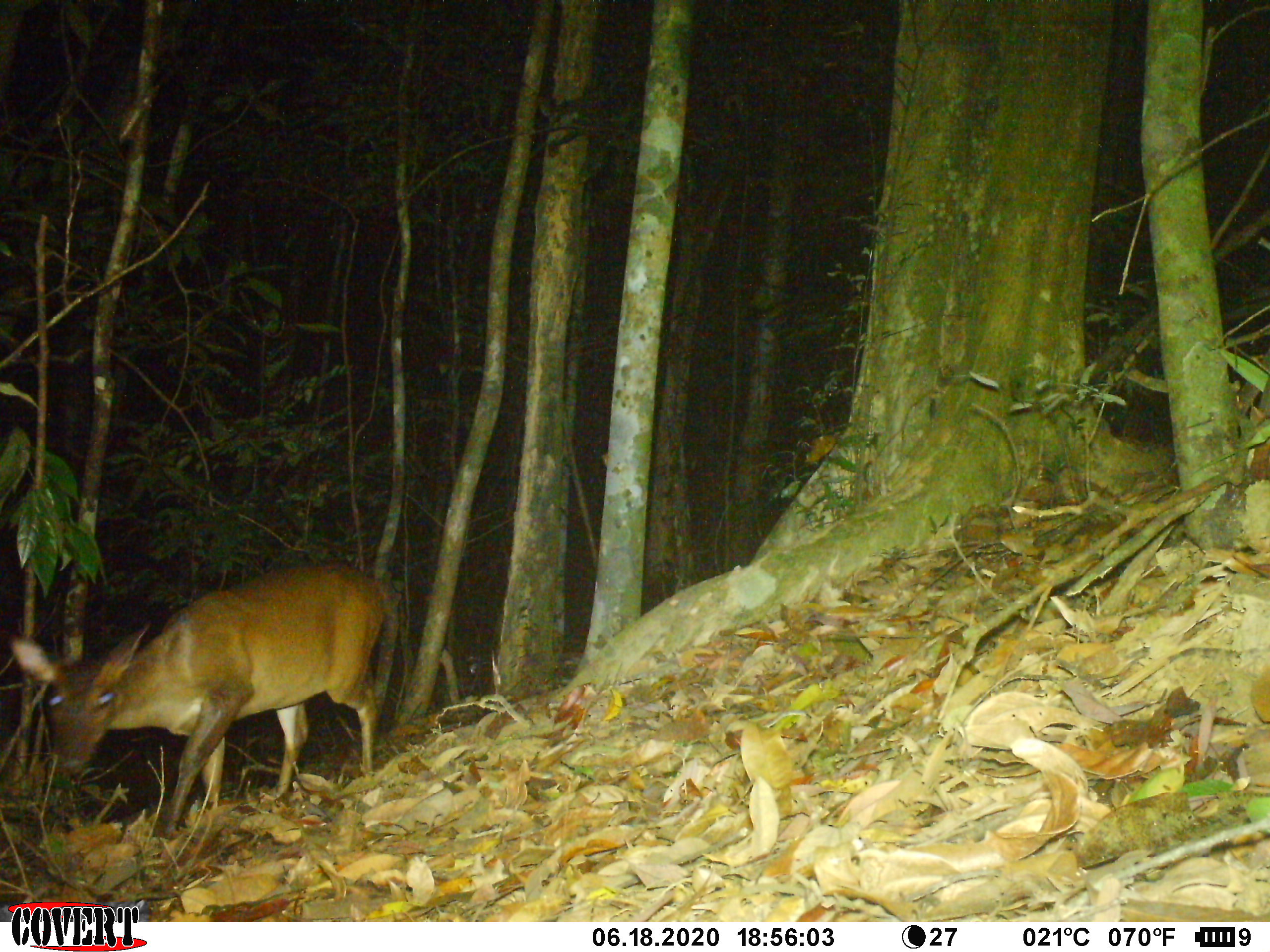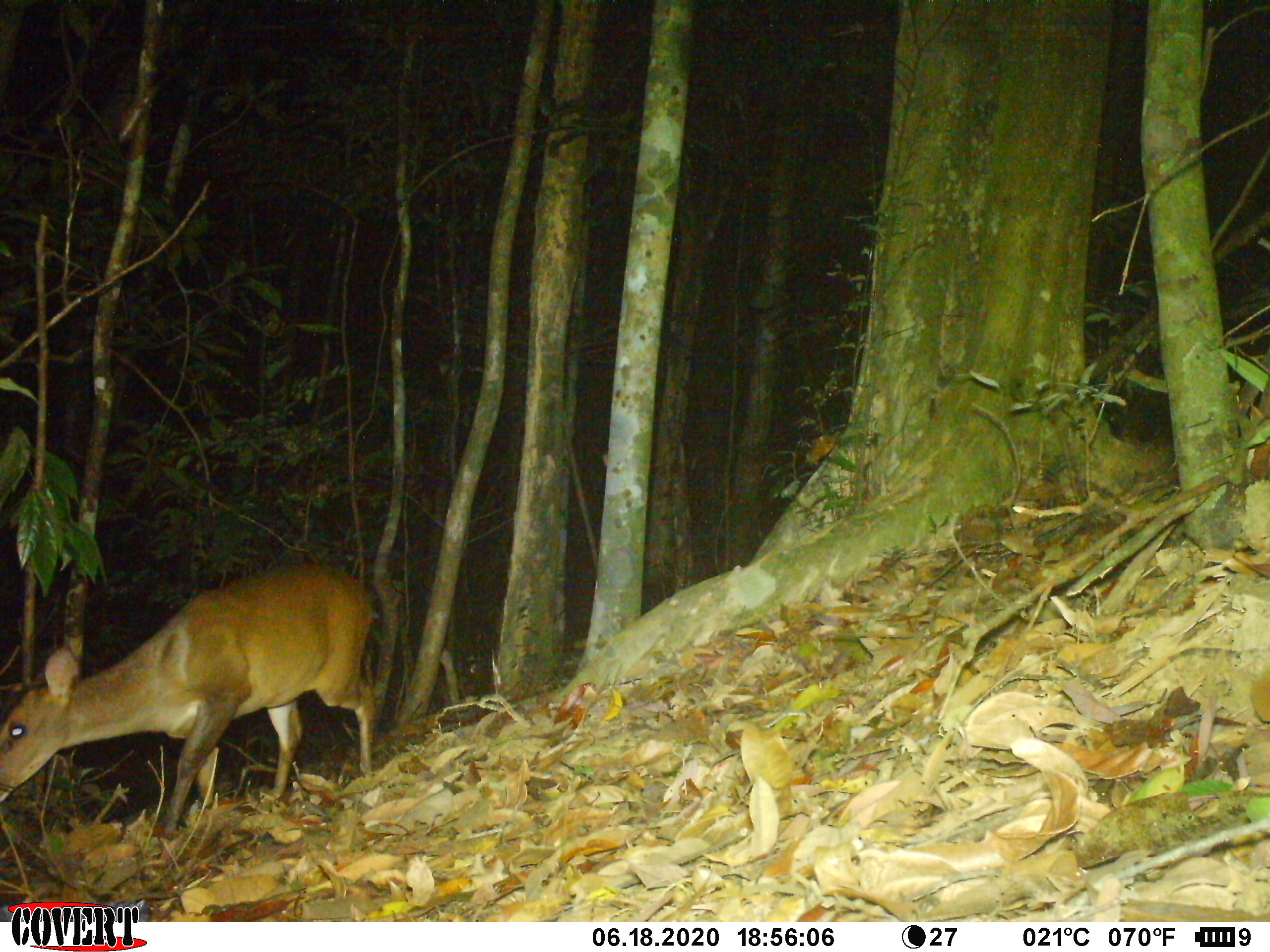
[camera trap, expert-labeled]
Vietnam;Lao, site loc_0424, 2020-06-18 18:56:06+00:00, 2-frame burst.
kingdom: Animalia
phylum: Chordata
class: Mammalia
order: Artiodactyla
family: Cervidae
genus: Muntiacus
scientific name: Muntiacus vuquangensis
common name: large-antlered muntjac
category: large antlered muntjac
Large antlered muntjac (large-antlered muntjac) (Muntiacus vuquangensis). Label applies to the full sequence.